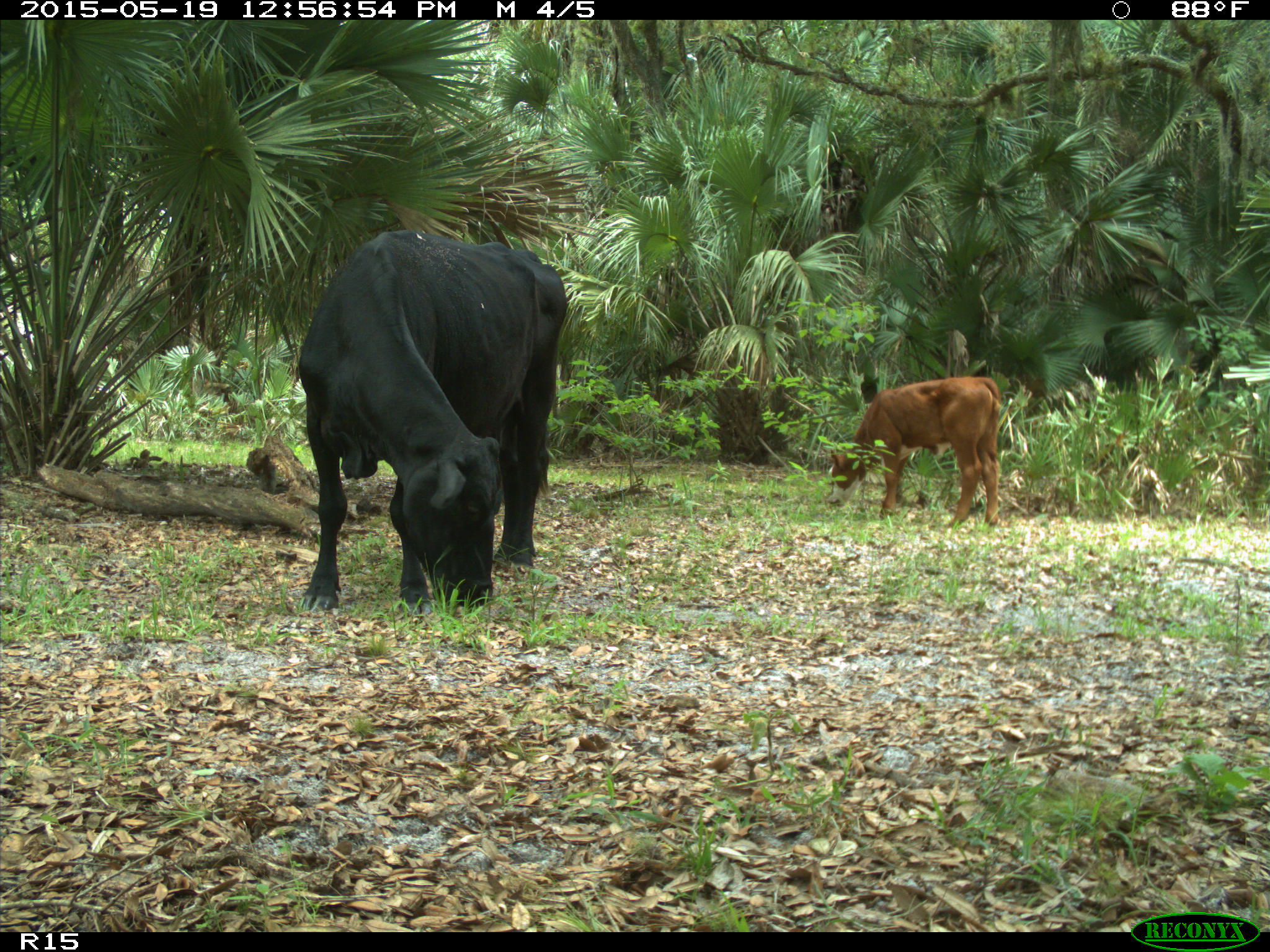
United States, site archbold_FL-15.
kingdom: Animalia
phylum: Chordata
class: Mammalia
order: Artiodactyla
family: Bovidae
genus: Bos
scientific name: Bos taurus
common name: domestic cow